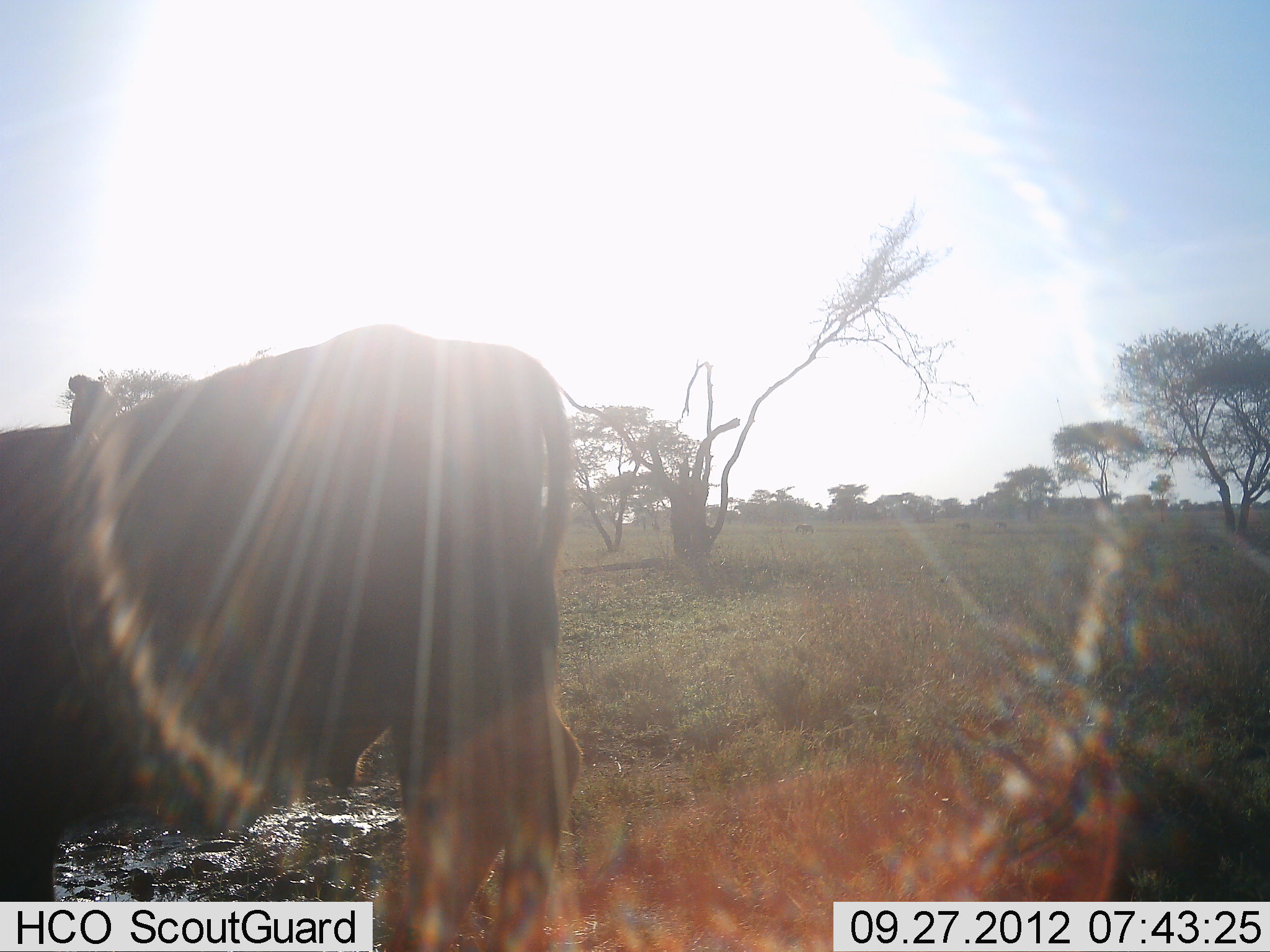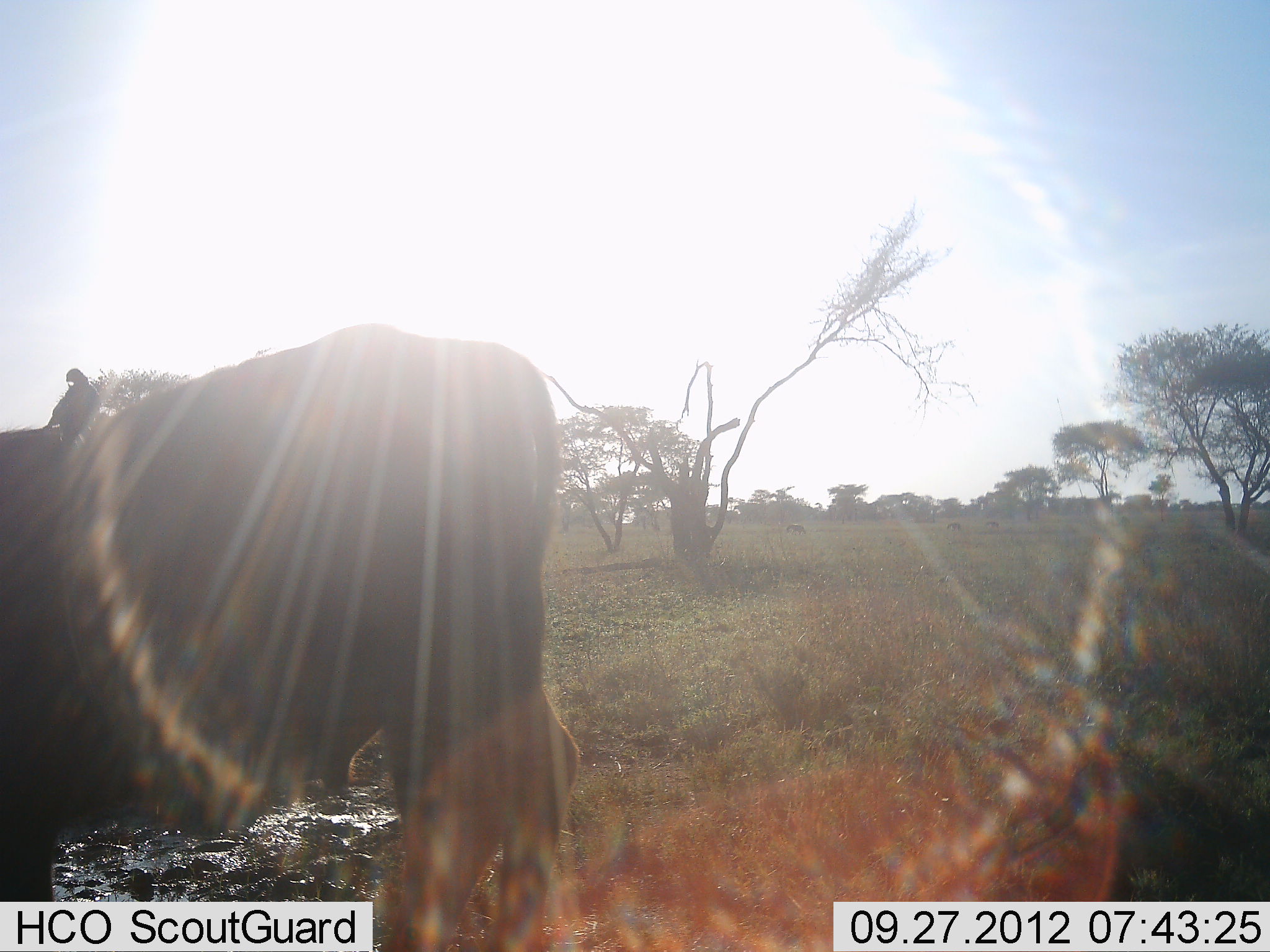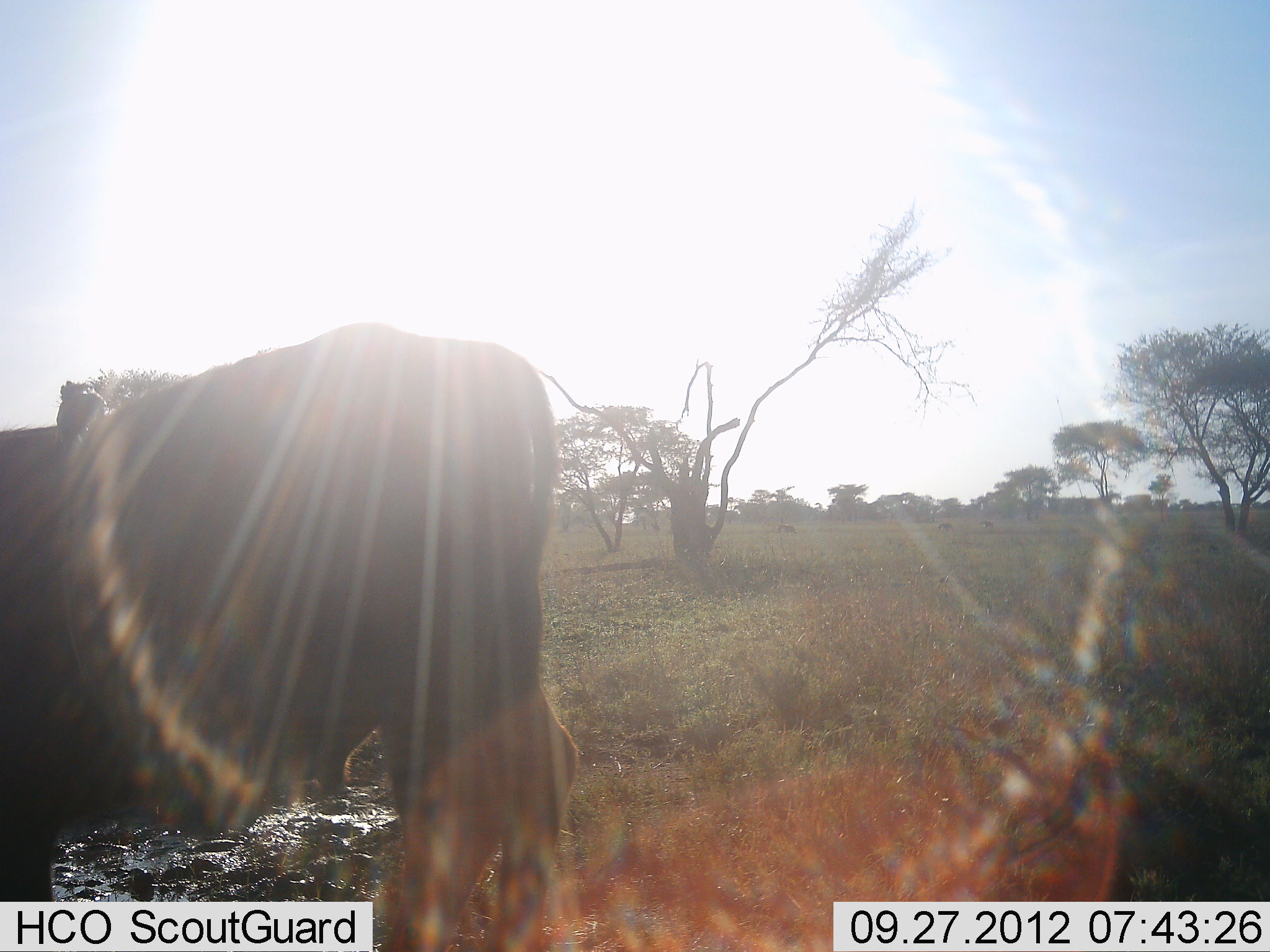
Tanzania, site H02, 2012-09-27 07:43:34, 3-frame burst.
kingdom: Animalia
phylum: Chordata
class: Mammalia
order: Artiodactyla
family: Bovidae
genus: Syncerus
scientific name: Syncerus caffer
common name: cape buffalo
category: buffalo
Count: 1.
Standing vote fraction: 86%.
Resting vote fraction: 0%.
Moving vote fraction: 0%.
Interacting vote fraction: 0%.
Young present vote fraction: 0%.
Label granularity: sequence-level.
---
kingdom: Animalia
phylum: Chordata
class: Aves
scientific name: Aves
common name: bird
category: otherbird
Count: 1.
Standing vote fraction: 83%.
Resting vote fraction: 17%.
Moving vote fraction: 0%.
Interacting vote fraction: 8%.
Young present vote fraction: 0%.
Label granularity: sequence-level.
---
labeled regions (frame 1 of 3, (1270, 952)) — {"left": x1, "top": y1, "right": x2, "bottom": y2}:
animal: {"left": 0, "top": 326, "right": 578, "bottom": 952}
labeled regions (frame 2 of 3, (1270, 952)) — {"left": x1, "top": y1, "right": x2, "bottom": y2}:
animal: {"left": 0, "top": 323, "right": 578, "bottom": 952}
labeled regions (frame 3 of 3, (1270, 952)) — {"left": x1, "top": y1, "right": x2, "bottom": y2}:
animal: {"left": 0, "top": 322, "right": 589, "bottom": 951}